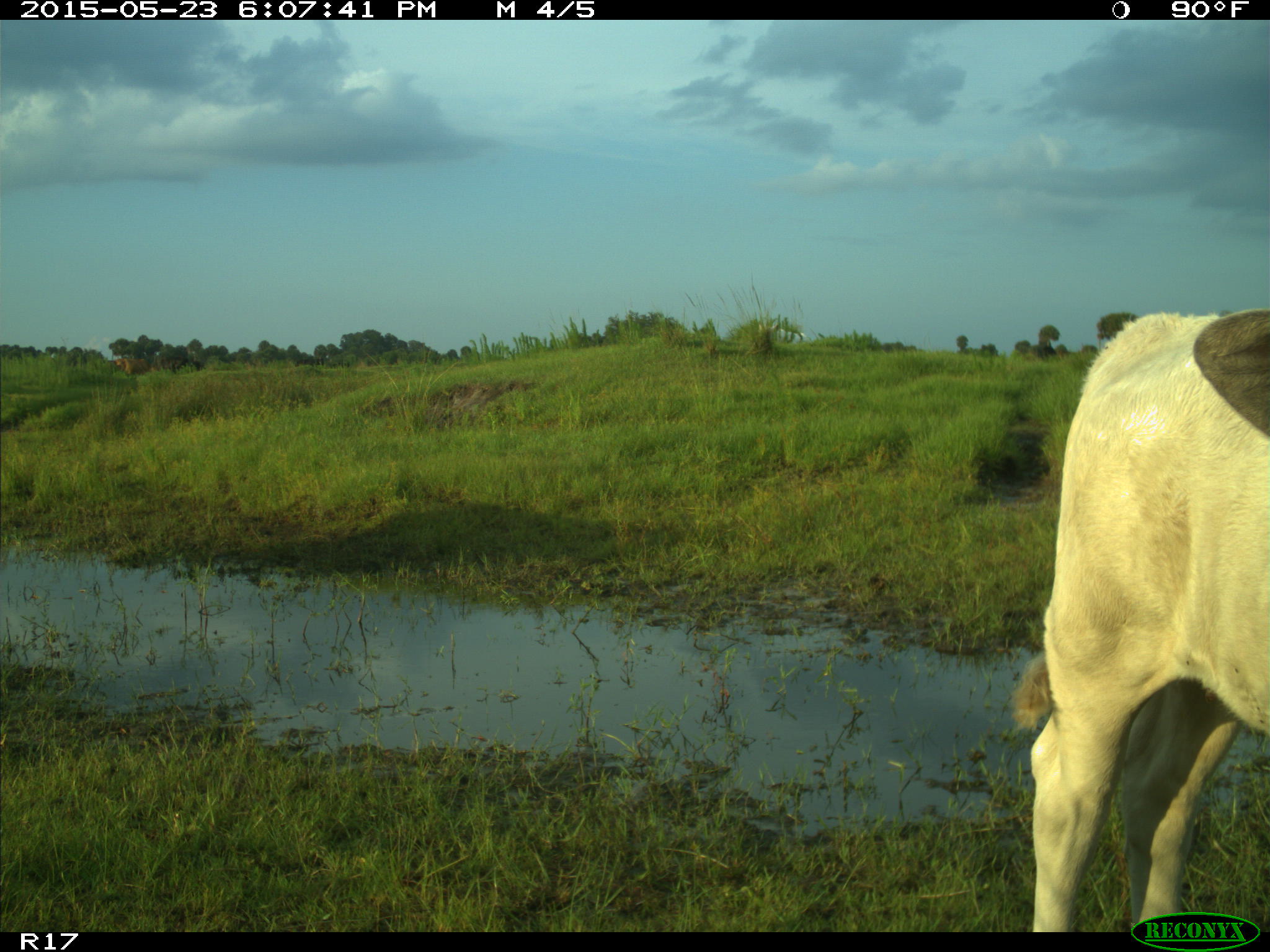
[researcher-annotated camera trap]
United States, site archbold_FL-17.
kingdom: Animalia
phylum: Chordata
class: Mammalia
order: Artiodactyla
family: Bovidae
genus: Bos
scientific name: Bos taurus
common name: domestic cow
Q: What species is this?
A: Bos taurus (domestic cow).